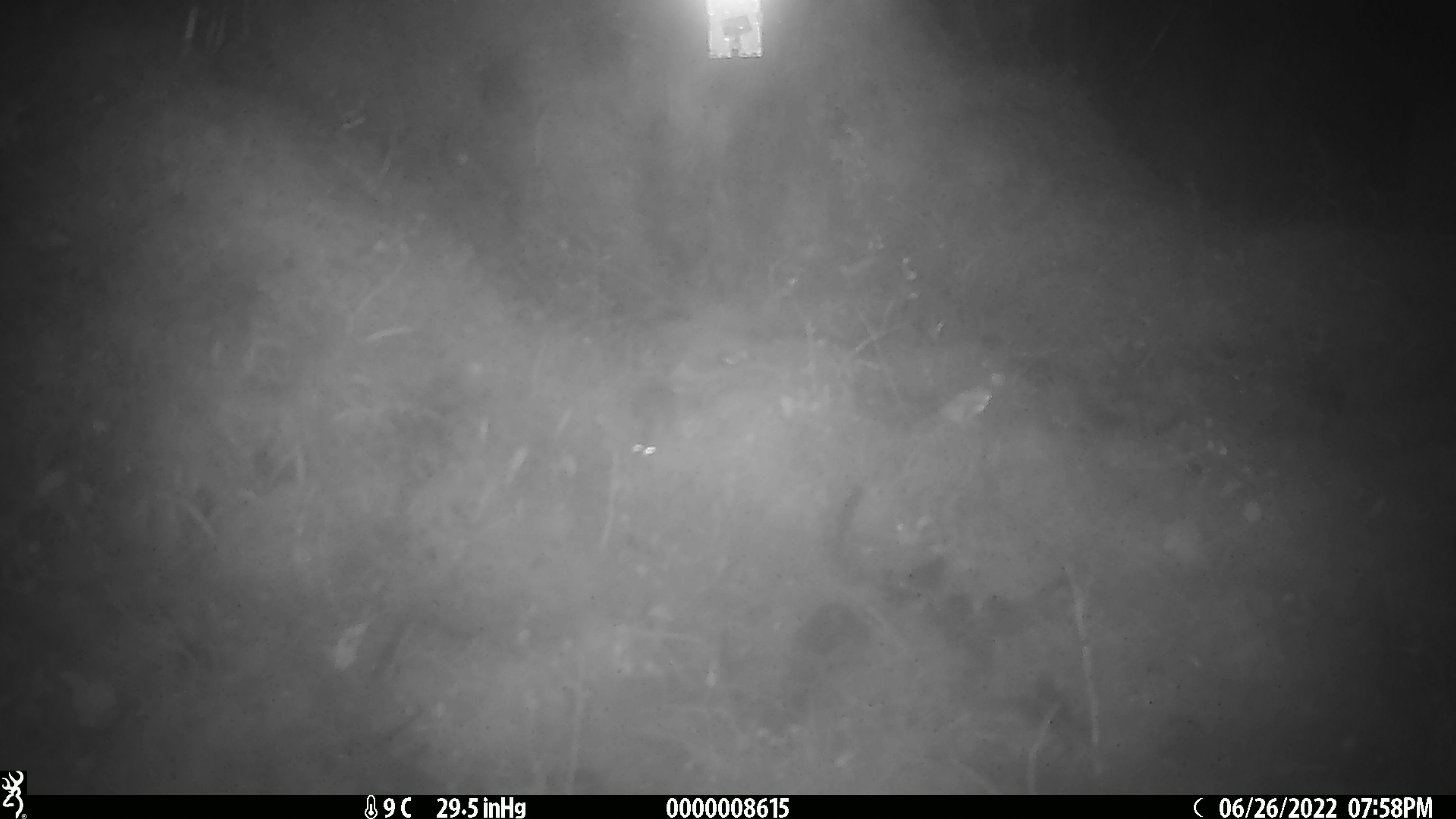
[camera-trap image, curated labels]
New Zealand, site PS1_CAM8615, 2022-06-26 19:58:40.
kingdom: Animalia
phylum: Chordata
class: Mammalia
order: Rodentia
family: Muridae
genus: Mus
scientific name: Mus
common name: mouse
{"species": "mouse (Mus)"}